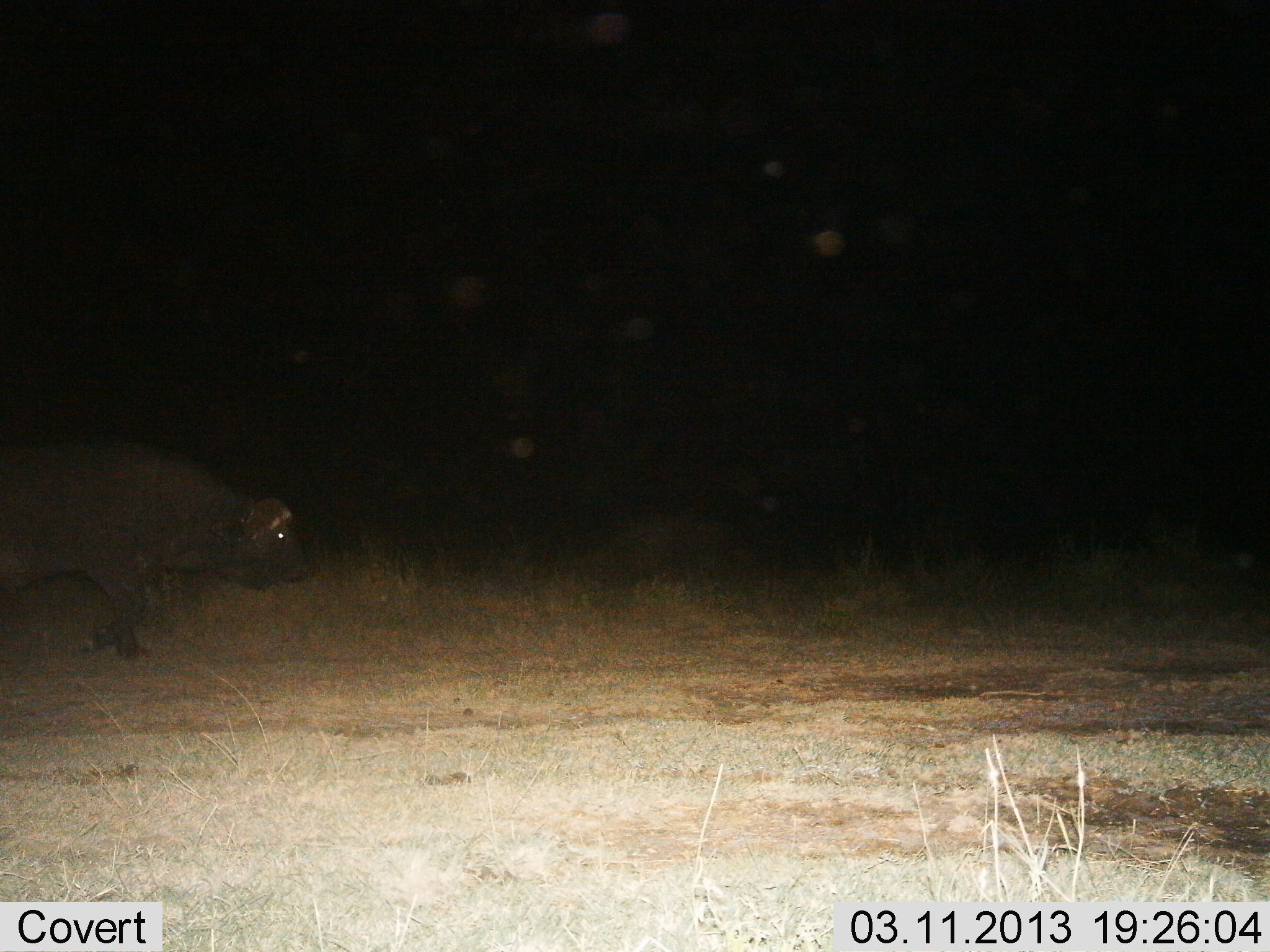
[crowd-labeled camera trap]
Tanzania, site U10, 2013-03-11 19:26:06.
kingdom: Animalia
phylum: Chordata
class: Mammalia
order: Artiodactyla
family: Bovidae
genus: Syncerus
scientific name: Syncerus caffer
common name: cape buffalo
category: buffalo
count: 1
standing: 19%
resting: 0%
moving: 81%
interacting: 0%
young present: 3%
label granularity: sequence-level